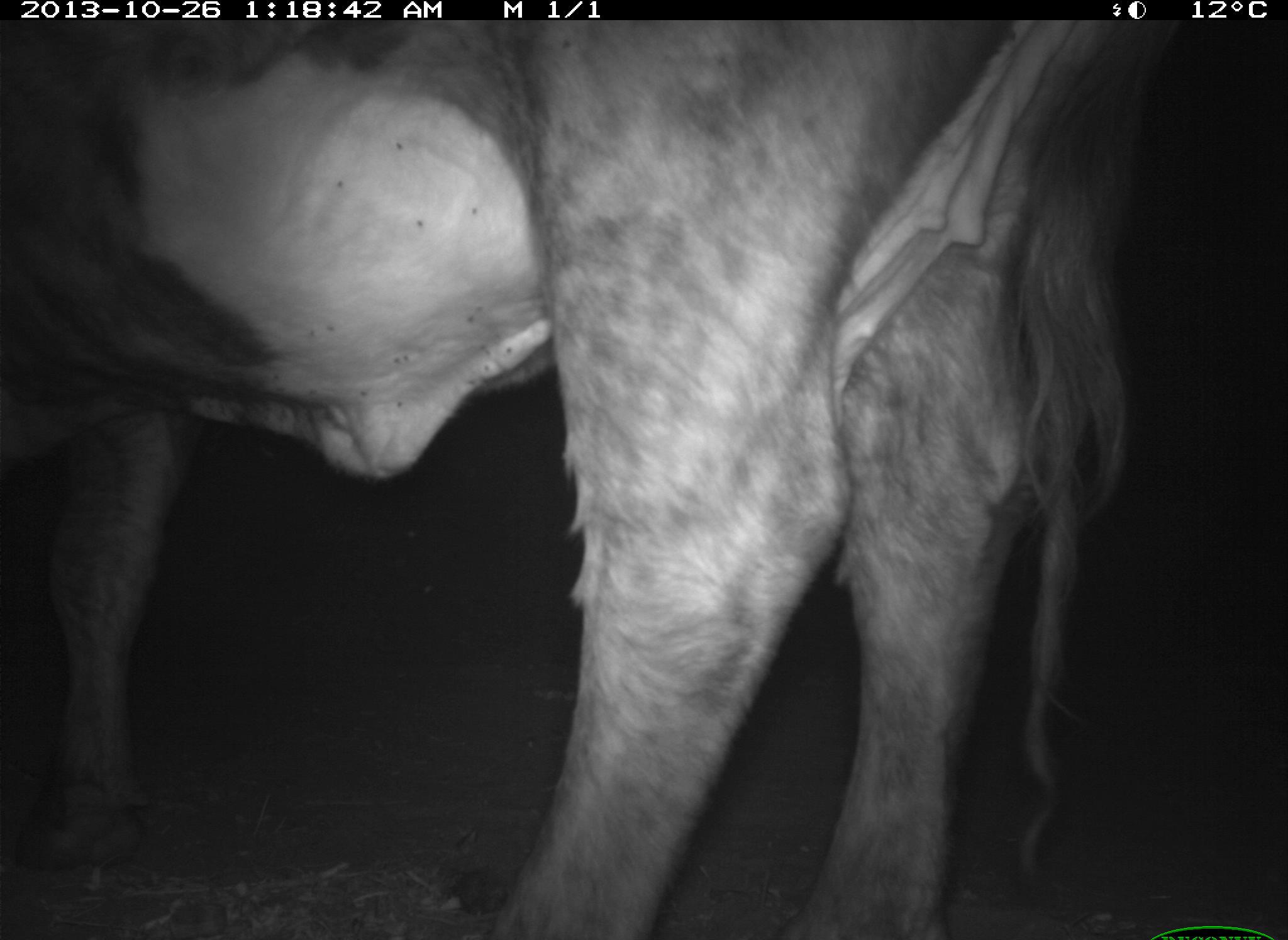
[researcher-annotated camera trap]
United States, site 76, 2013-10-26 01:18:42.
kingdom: Animalia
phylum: Chordata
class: Mammalia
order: Artiodactyla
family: Bovidae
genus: Bos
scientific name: Bos taurus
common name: cow